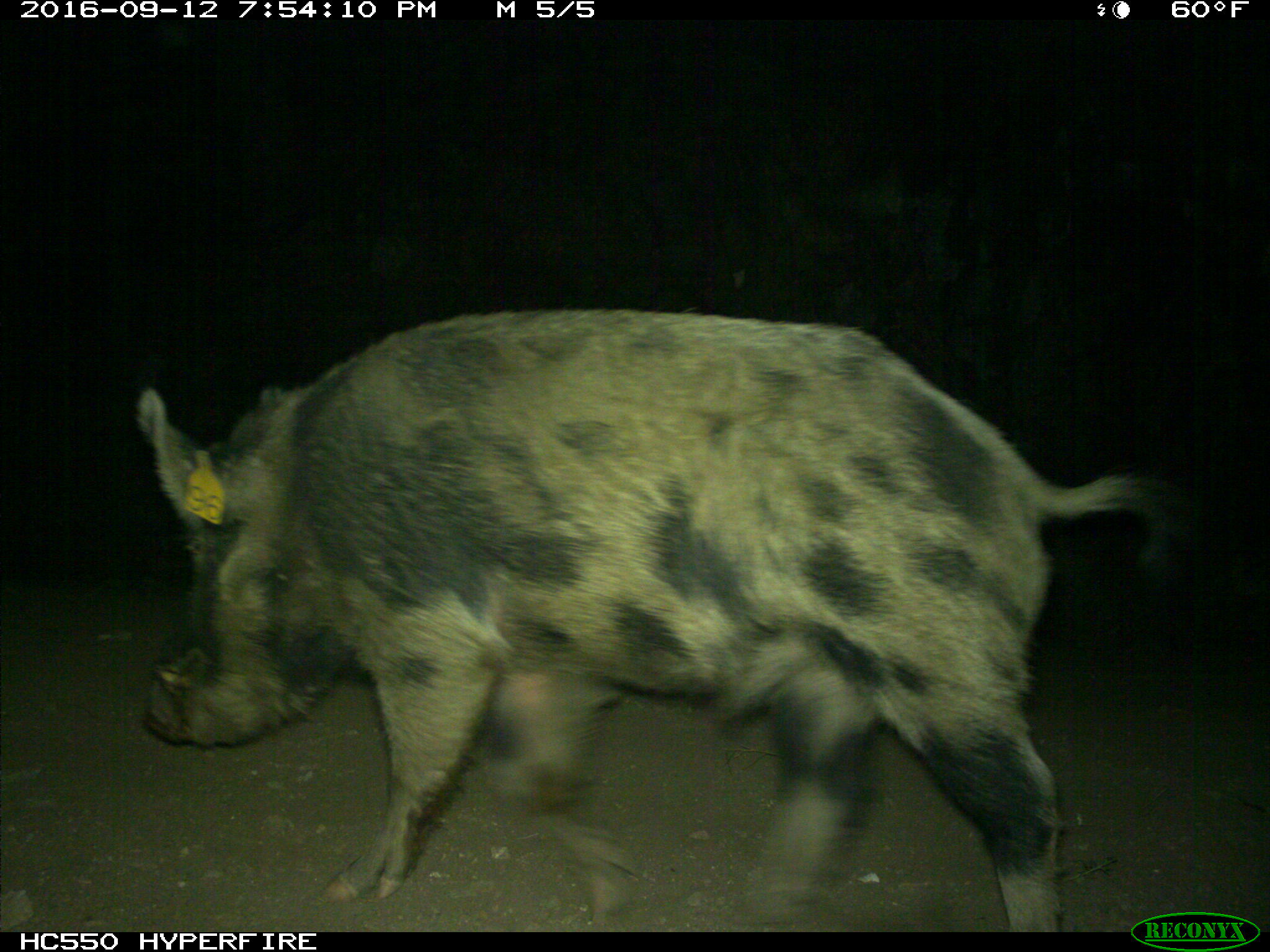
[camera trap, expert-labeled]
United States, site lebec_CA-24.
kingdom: Animalia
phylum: Chordata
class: Mammalia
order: Artiodactyla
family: Suidae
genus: Sus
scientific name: Sus scrofa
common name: wild boar